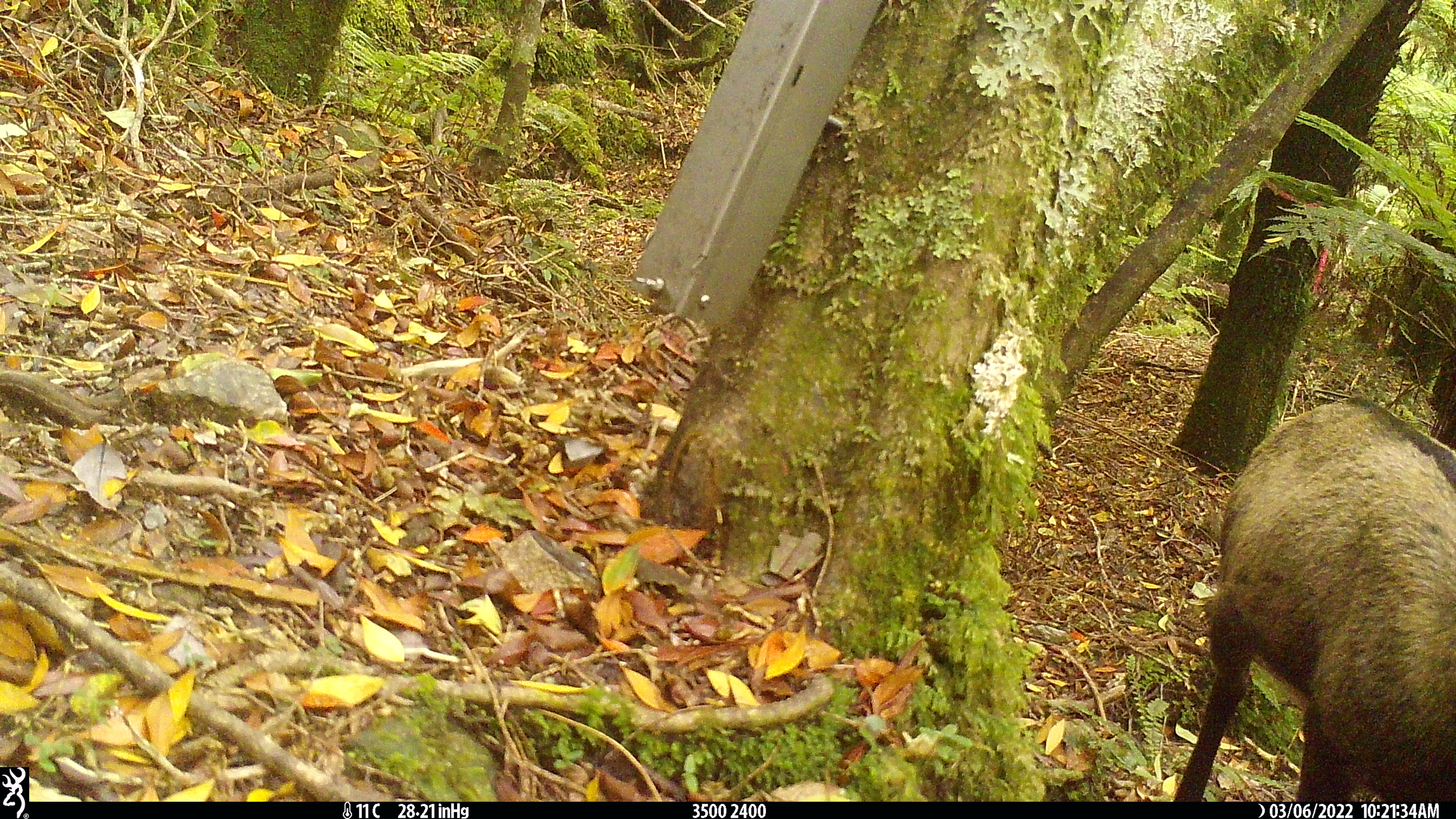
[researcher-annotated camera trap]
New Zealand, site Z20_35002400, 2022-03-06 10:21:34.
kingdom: Animalia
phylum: Chordata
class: Mammalia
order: Artiodactyla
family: Bovidae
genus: Rupicapra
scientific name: Rupicapra rupicapra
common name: alpine chamois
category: chamois